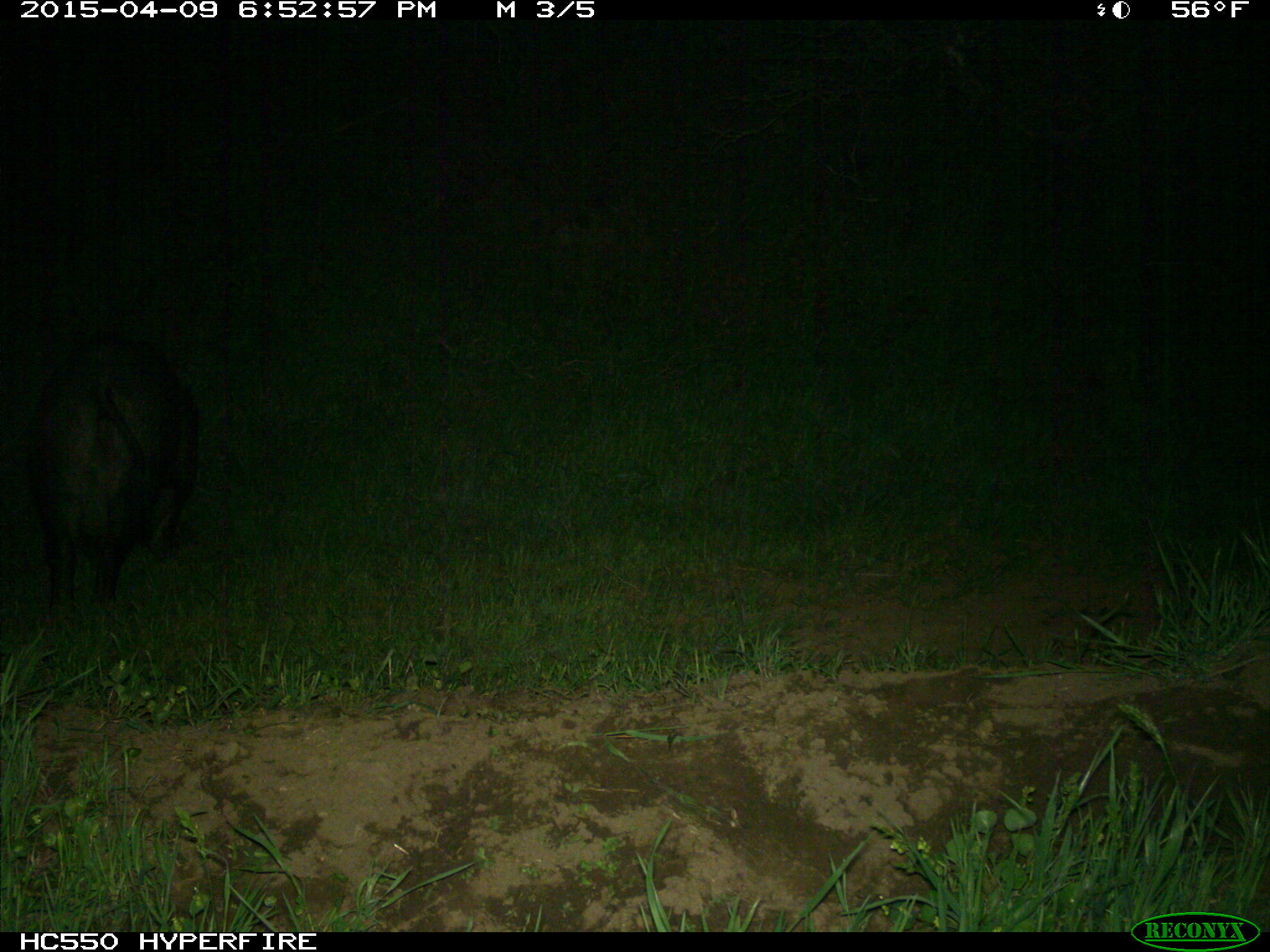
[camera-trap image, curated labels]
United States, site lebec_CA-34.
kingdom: Animalia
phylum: Chordata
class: Mammalia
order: Artiodactyla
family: Suidae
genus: Sus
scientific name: Sus scrofa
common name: wild boar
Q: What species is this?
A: Sus scrofa (wild boar).